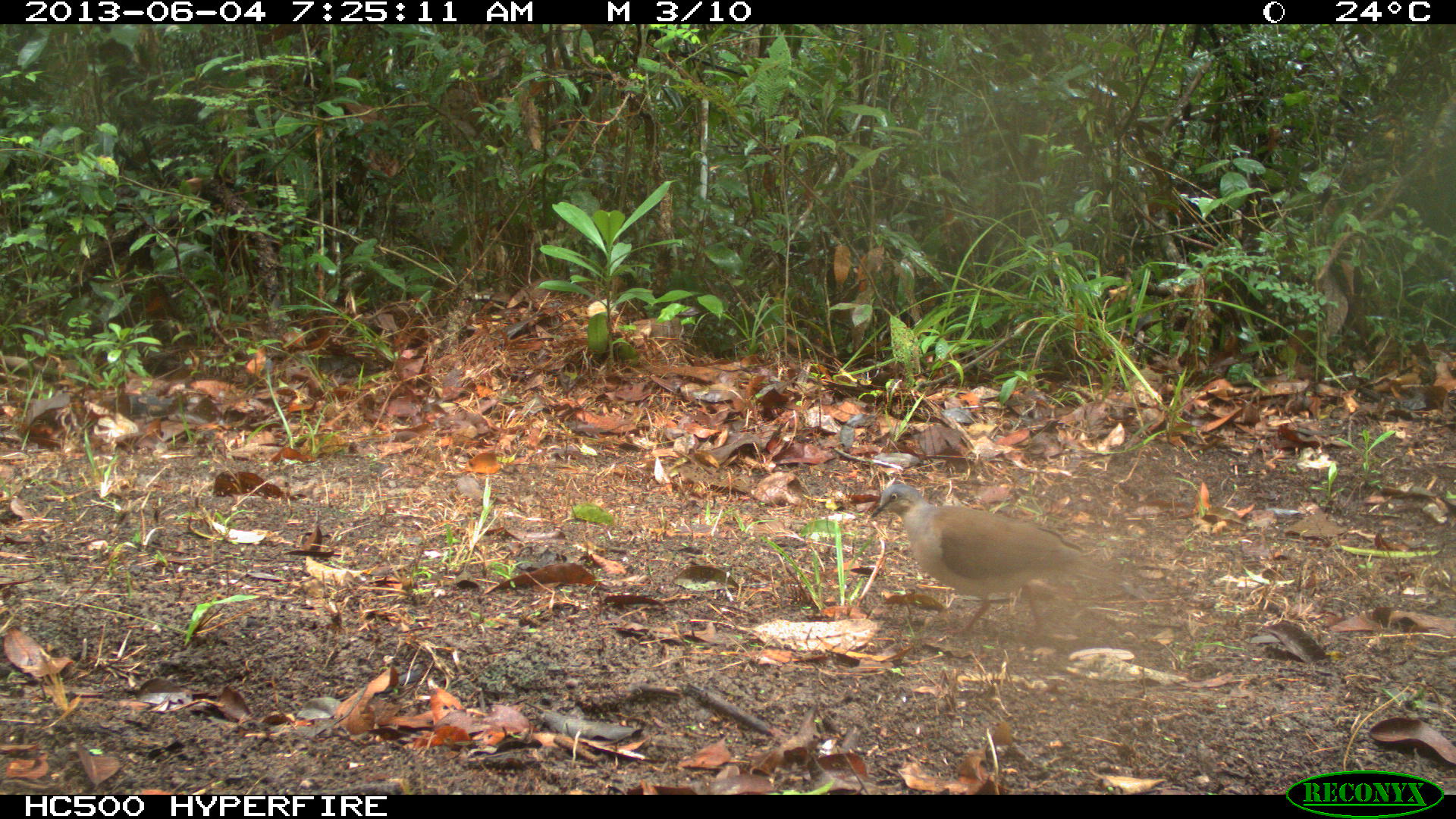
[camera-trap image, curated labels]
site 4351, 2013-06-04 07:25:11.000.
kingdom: Animalia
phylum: Chordata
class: Aves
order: Columbiformes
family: Columbidae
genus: Leptotila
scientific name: Leptotila plumbeiceps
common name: gray-headed dove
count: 1